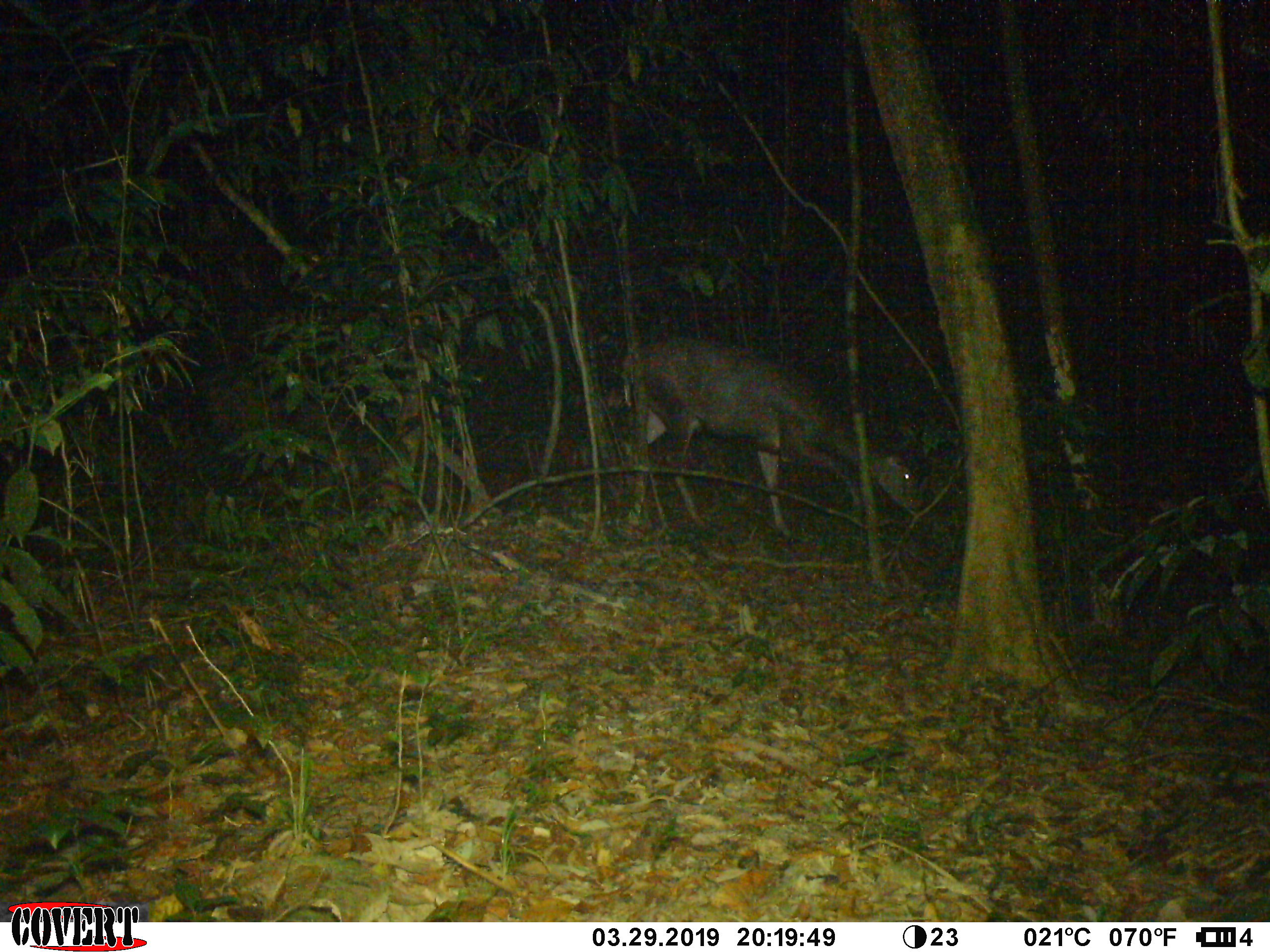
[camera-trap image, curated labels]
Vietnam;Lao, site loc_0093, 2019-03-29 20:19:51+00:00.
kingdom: Animalia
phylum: Chordata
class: Mammalia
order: Artiodactyla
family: Cervidae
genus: Rusa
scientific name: Rusa unicolor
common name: sambar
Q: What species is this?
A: Sambar (Rusa unicolor).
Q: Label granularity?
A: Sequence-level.